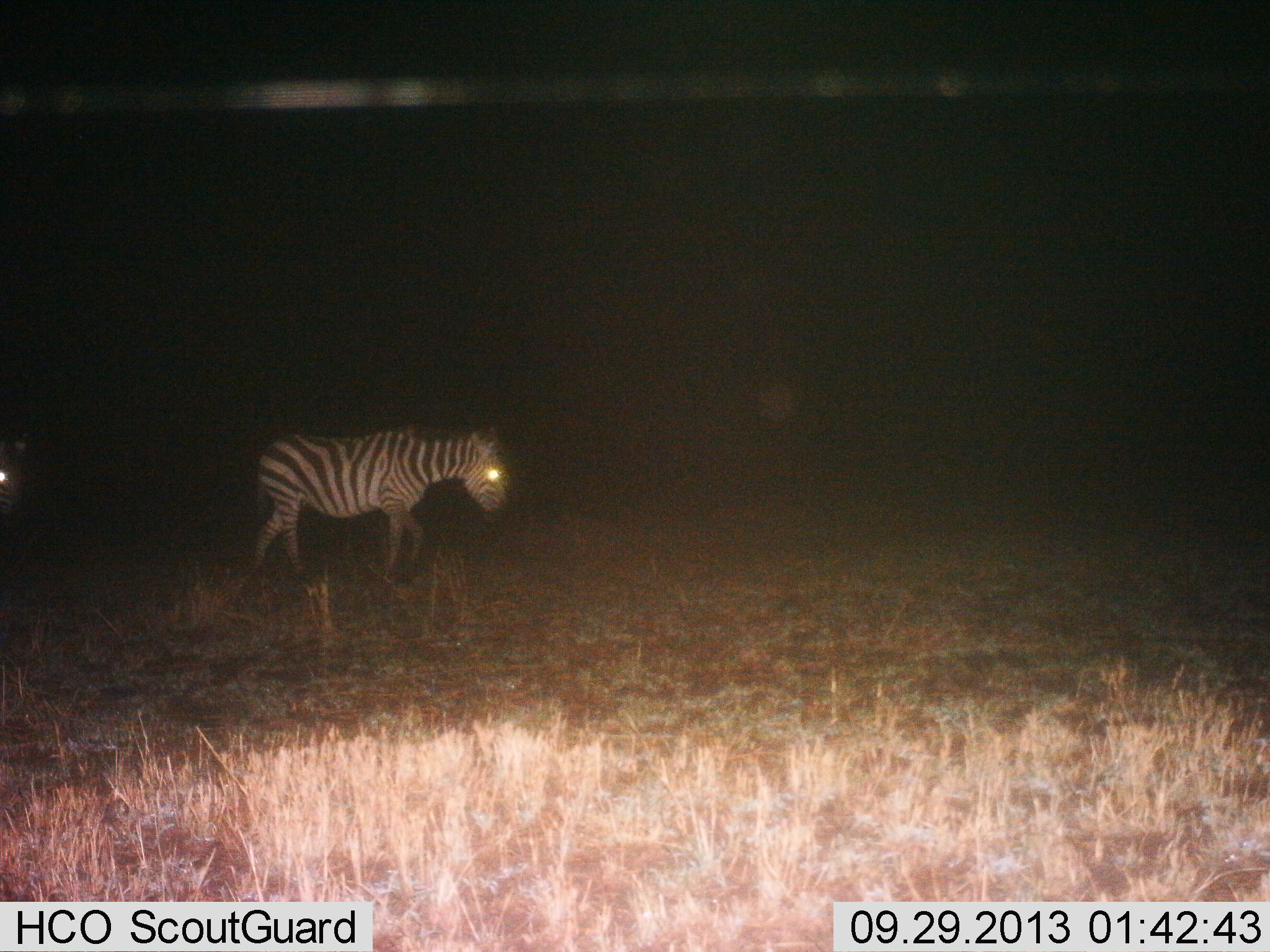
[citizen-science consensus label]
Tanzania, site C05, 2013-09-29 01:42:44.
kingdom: Animalia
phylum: Chordata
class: Mammalia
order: Perissodactyla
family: Equidae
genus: Equus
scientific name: Equus quagga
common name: plains zebra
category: zebra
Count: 1.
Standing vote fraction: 8%.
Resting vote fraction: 0%.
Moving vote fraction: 92%.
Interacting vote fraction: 0%.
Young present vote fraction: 0%.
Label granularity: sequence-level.